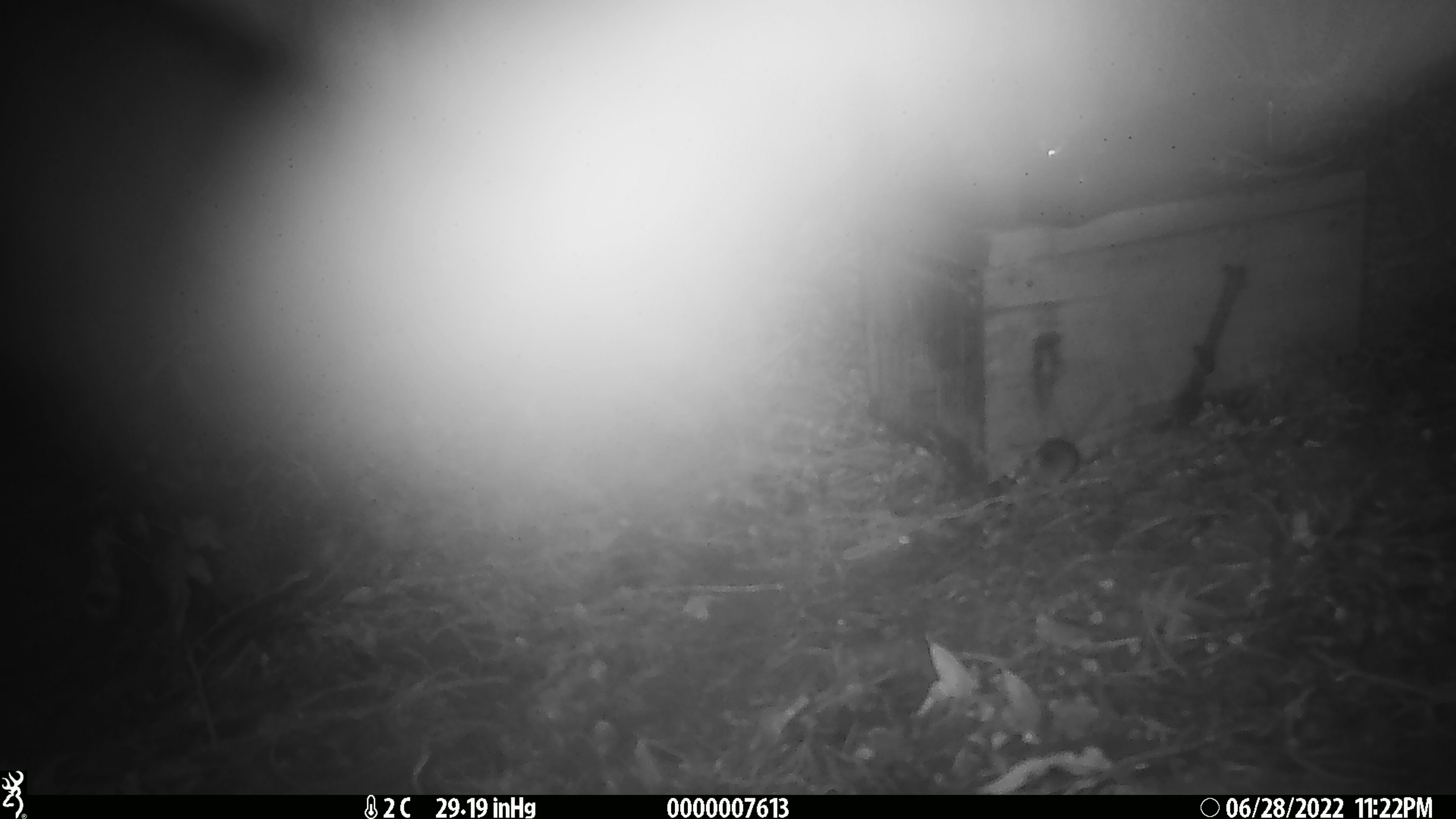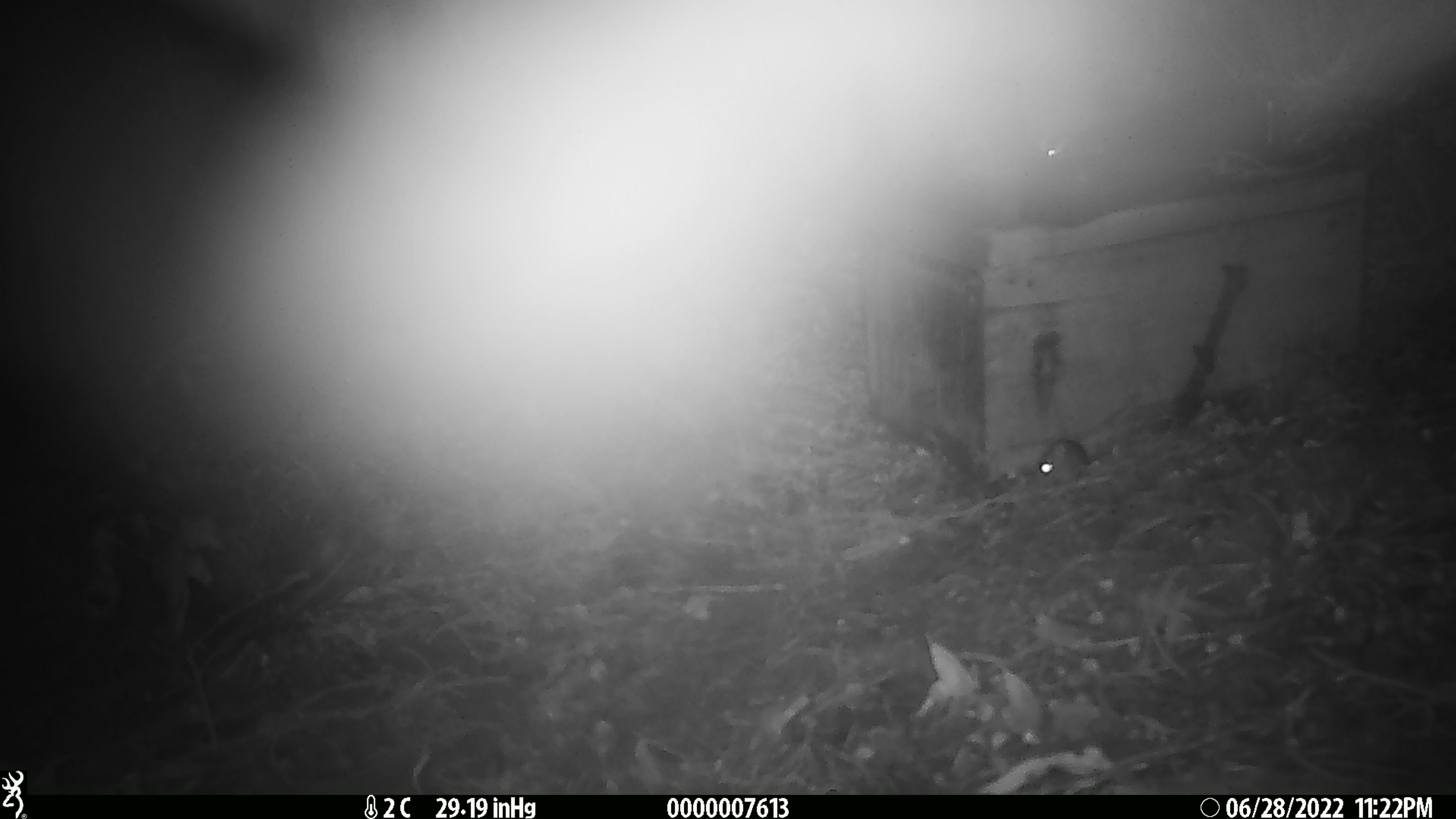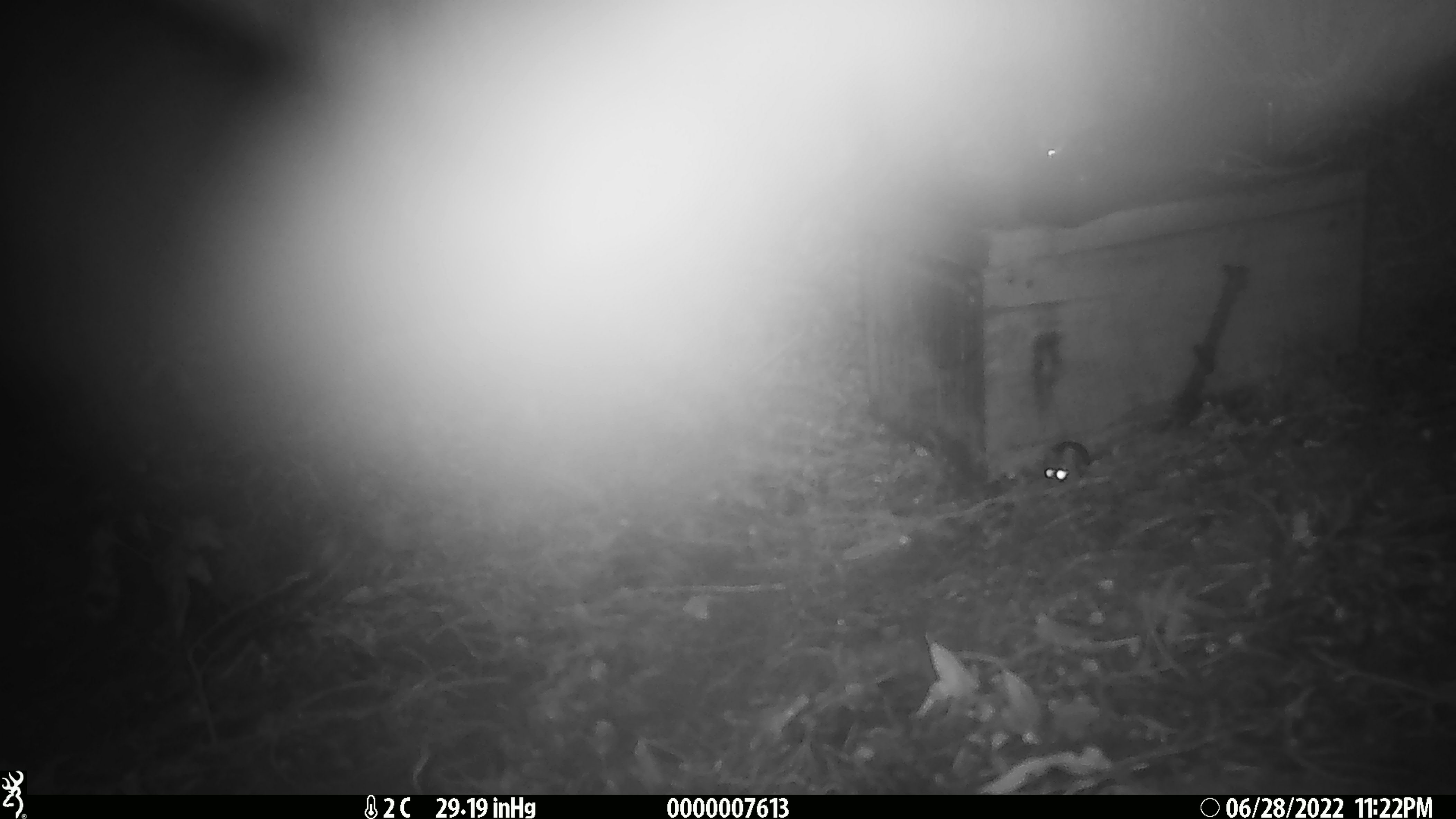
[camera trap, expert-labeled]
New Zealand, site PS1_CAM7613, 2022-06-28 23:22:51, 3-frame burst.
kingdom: Animalia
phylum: Chordata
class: Mammalia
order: Rodentia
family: Muridae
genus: Mus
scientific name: Mus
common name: mouse